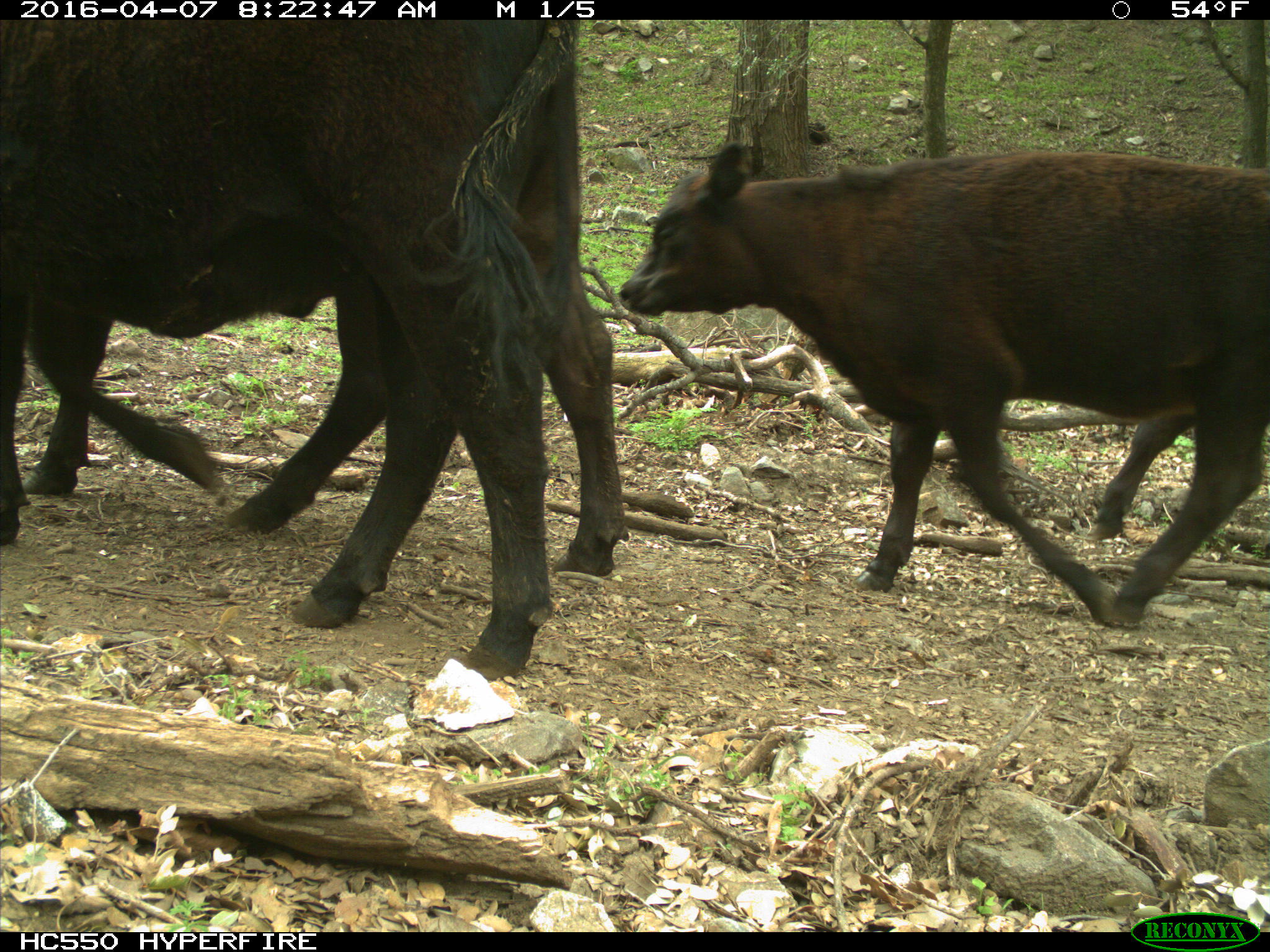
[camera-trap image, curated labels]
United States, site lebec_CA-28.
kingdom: Animalia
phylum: Chordata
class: Mammalia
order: Artiodactyla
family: Bovidae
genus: Bos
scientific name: Bos taurus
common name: domestic cow